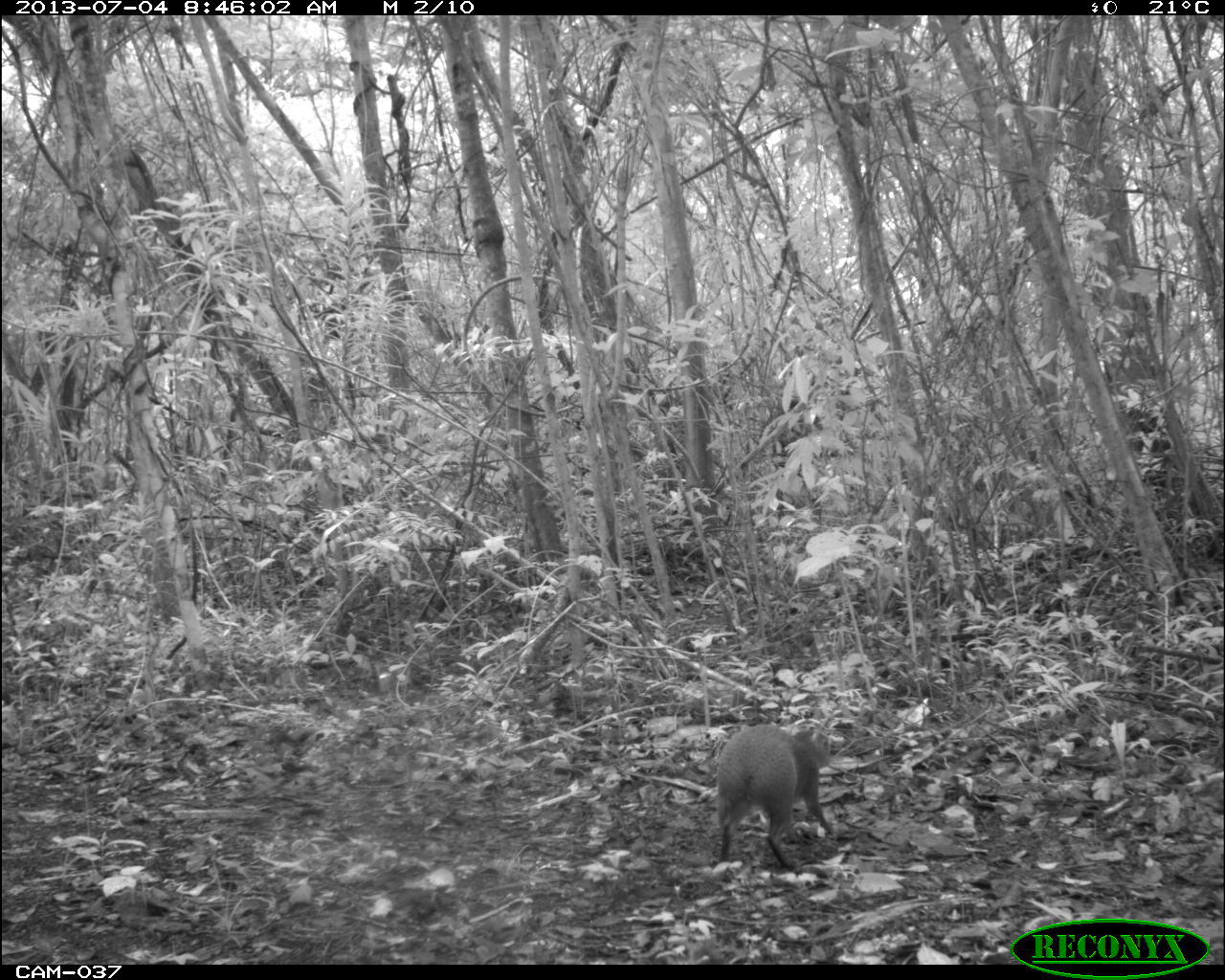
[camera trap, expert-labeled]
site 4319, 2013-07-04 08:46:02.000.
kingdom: Animalia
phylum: Chordata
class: Mammalia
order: Rodentia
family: Dasyproctidae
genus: Dasyprocta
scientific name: Dasyprocta punctata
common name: central american agouti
Dasyprocta punctata (central american agouti), count 1.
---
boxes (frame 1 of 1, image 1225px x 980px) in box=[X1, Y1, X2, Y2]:
dasyprocta punctata: box=[714, 722, 834, 869]